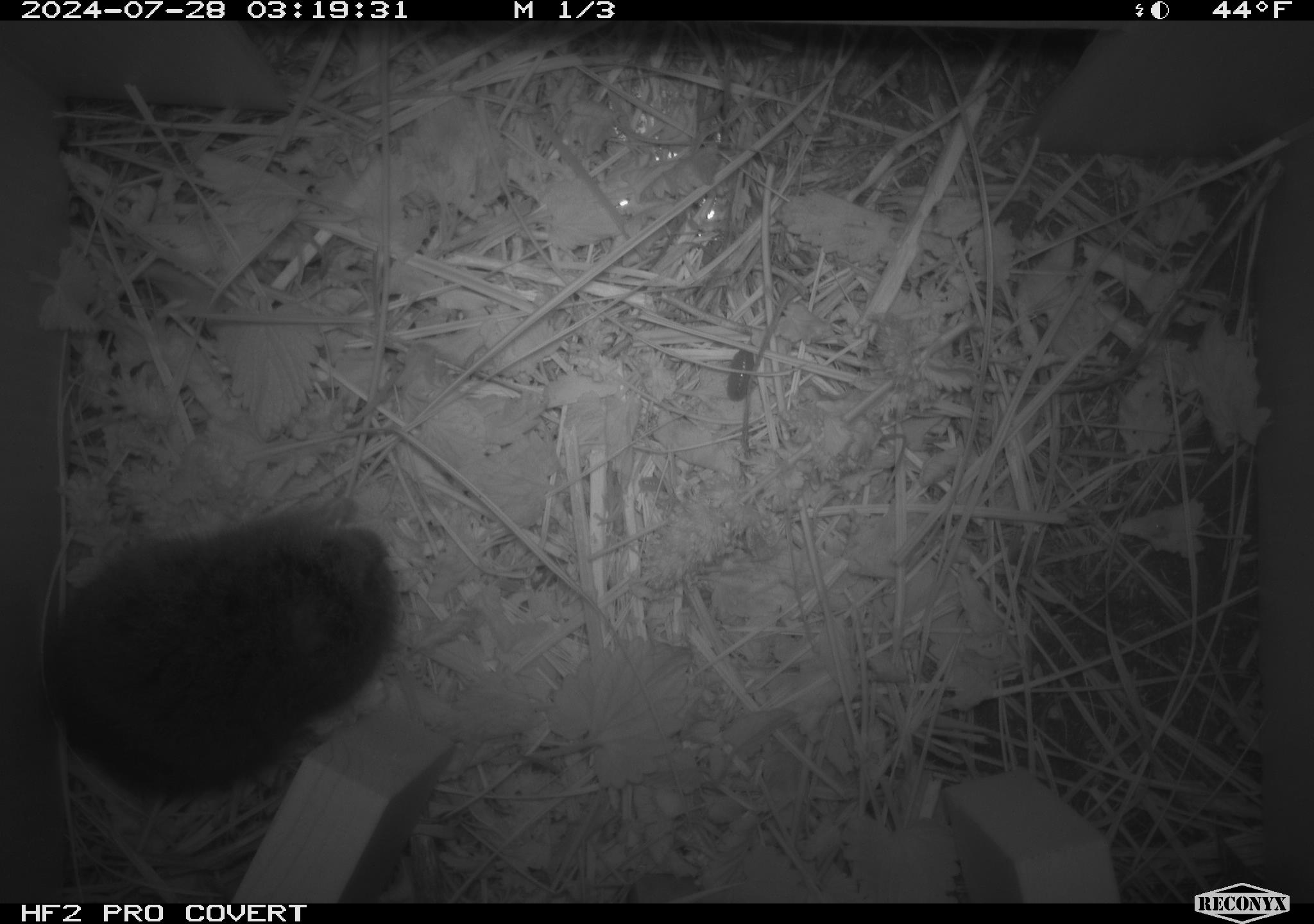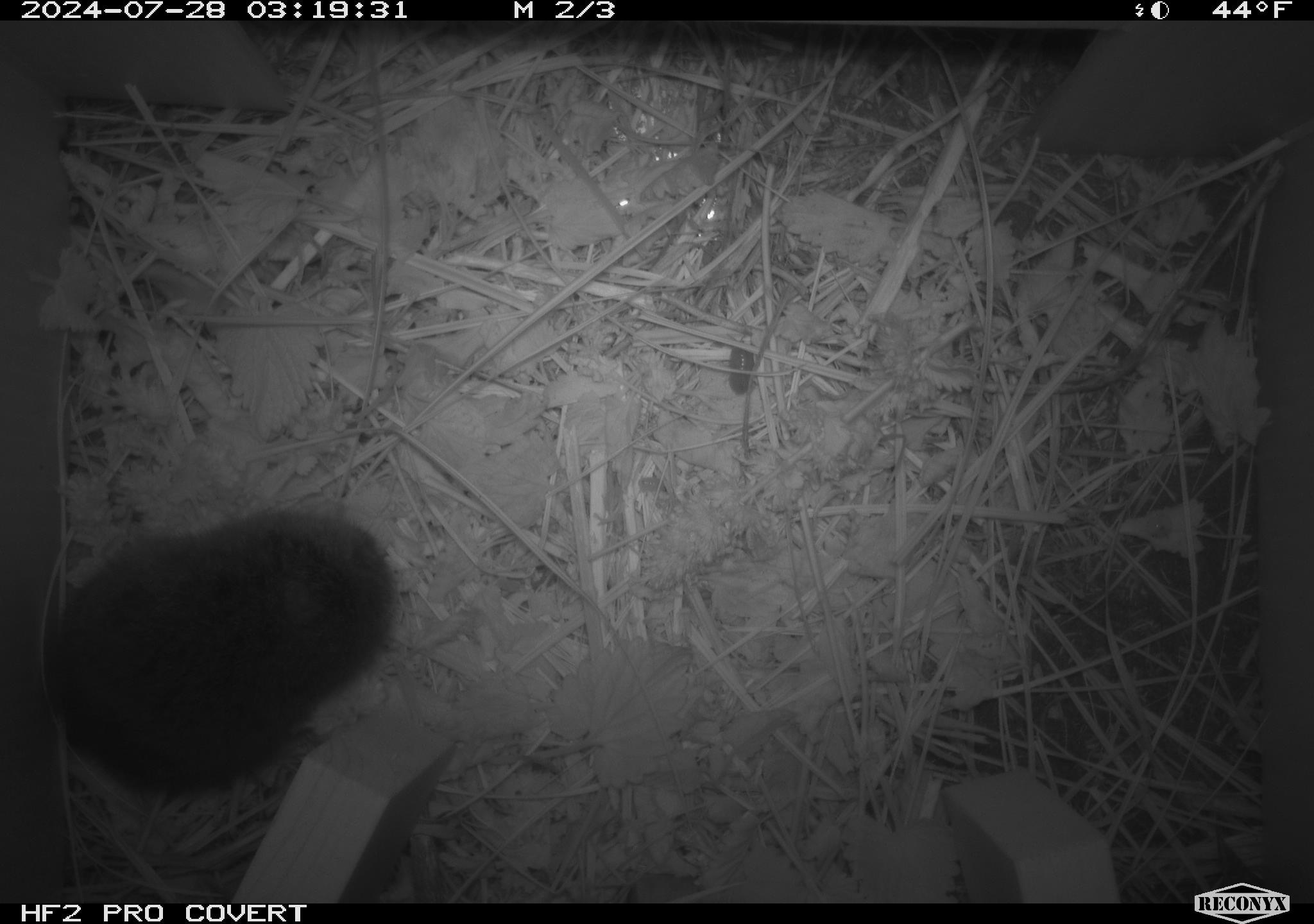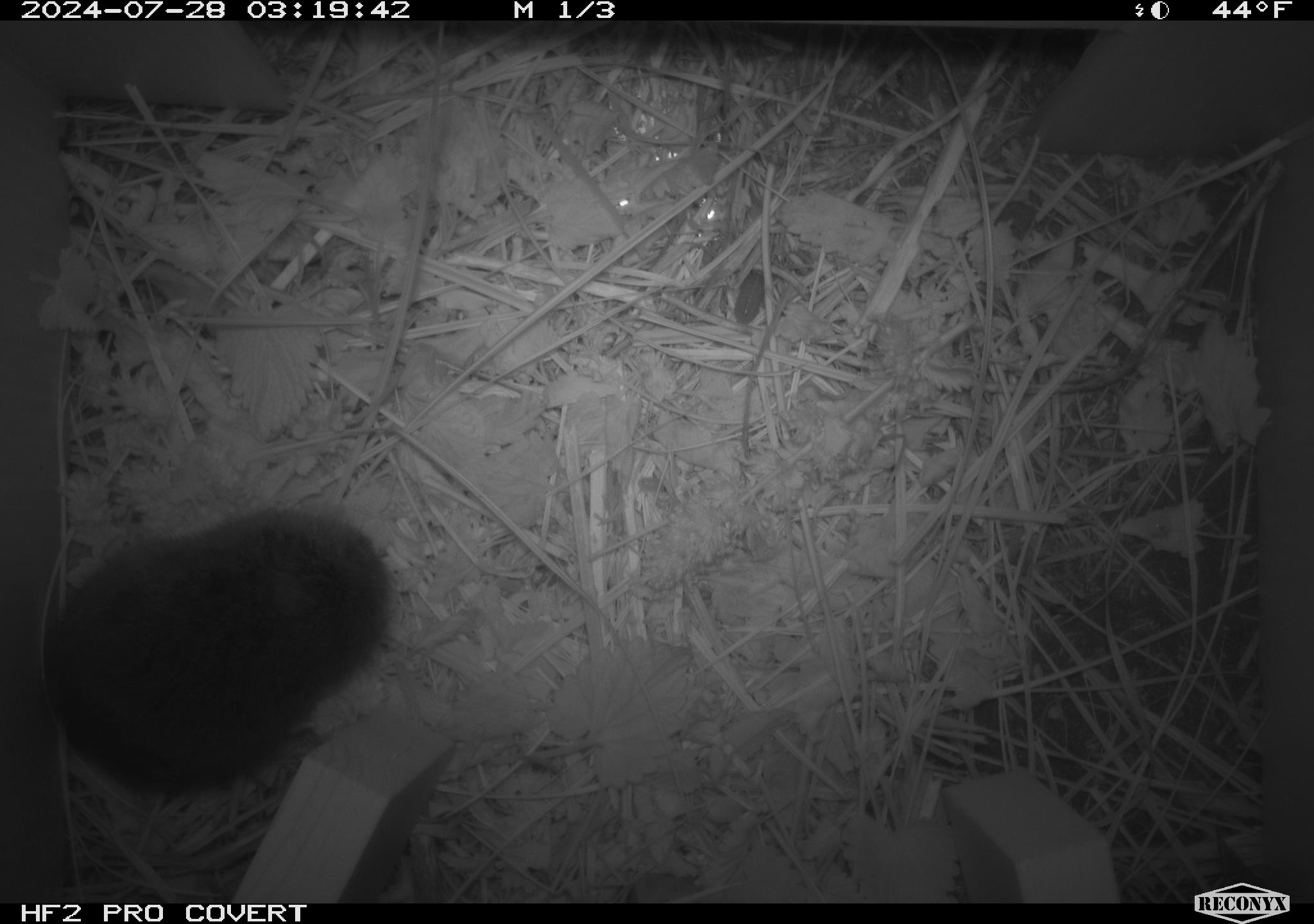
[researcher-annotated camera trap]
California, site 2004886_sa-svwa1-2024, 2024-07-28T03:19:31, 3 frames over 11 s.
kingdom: Animalia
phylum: Chordata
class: Mammalia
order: Rodentia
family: Cricetidae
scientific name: Arvicolinae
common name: voles, lemmings, and muskrats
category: arvicolinae subfamily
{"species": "arvicolinae subfamily (voles, lemmings, and muskrats) (Arvicolinae)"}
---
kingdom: Animalia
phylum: Arthropoda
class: Malacostraca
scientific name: Malacostraca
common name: amphipods, crabs, isopods, krill, lobsters and shrimps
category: malacostracan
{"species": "malacostracan (amphipods, crabs, isopods, krill, lobsters and shrimps) (Malacostraca)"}